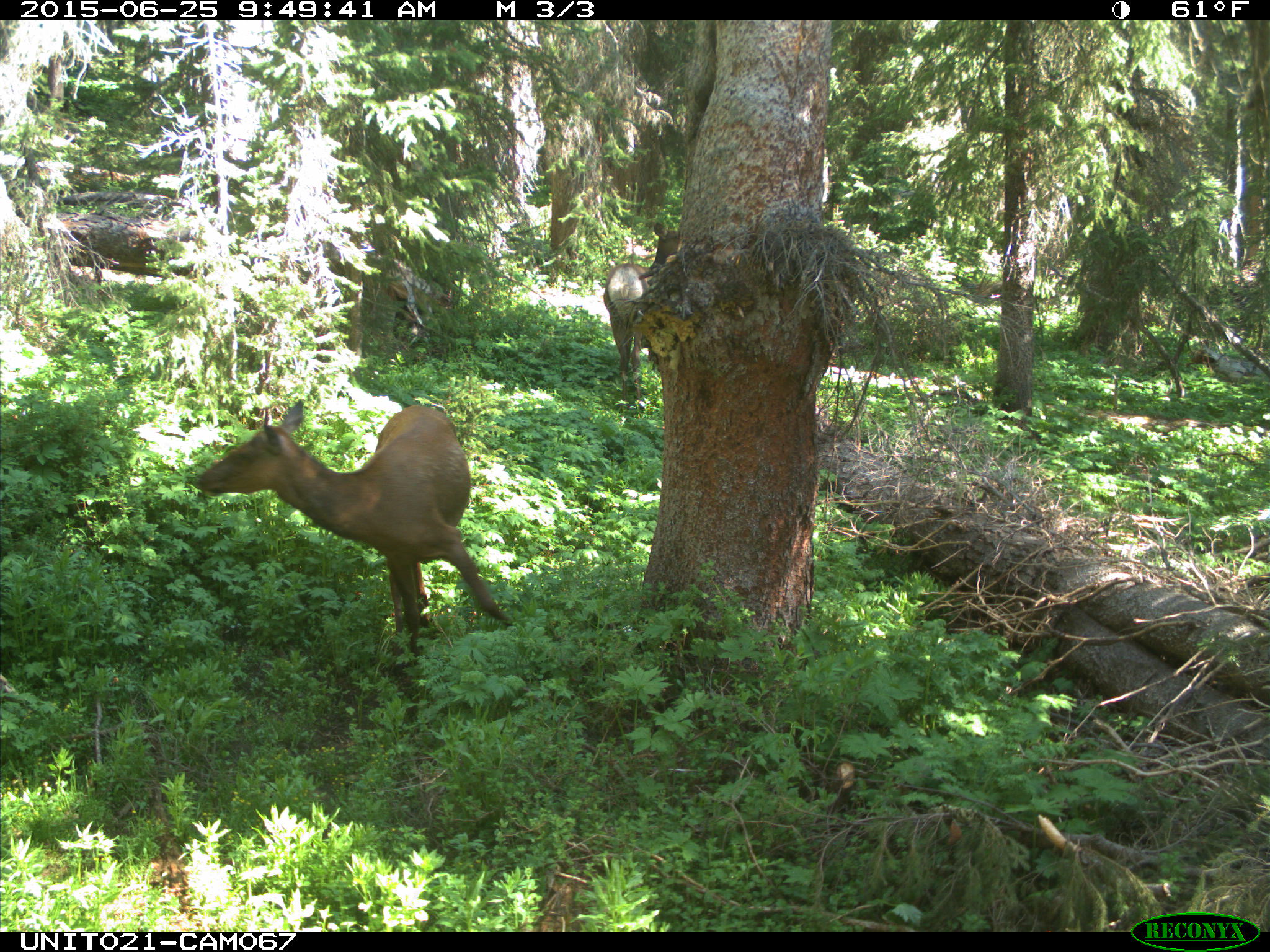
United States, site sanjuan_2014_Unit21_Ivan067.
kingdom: Animalia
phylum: Chordata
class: Mammalia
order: Artiodactyla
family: Cervidae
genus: Cervus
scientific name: Cervus elaphus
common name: red deer